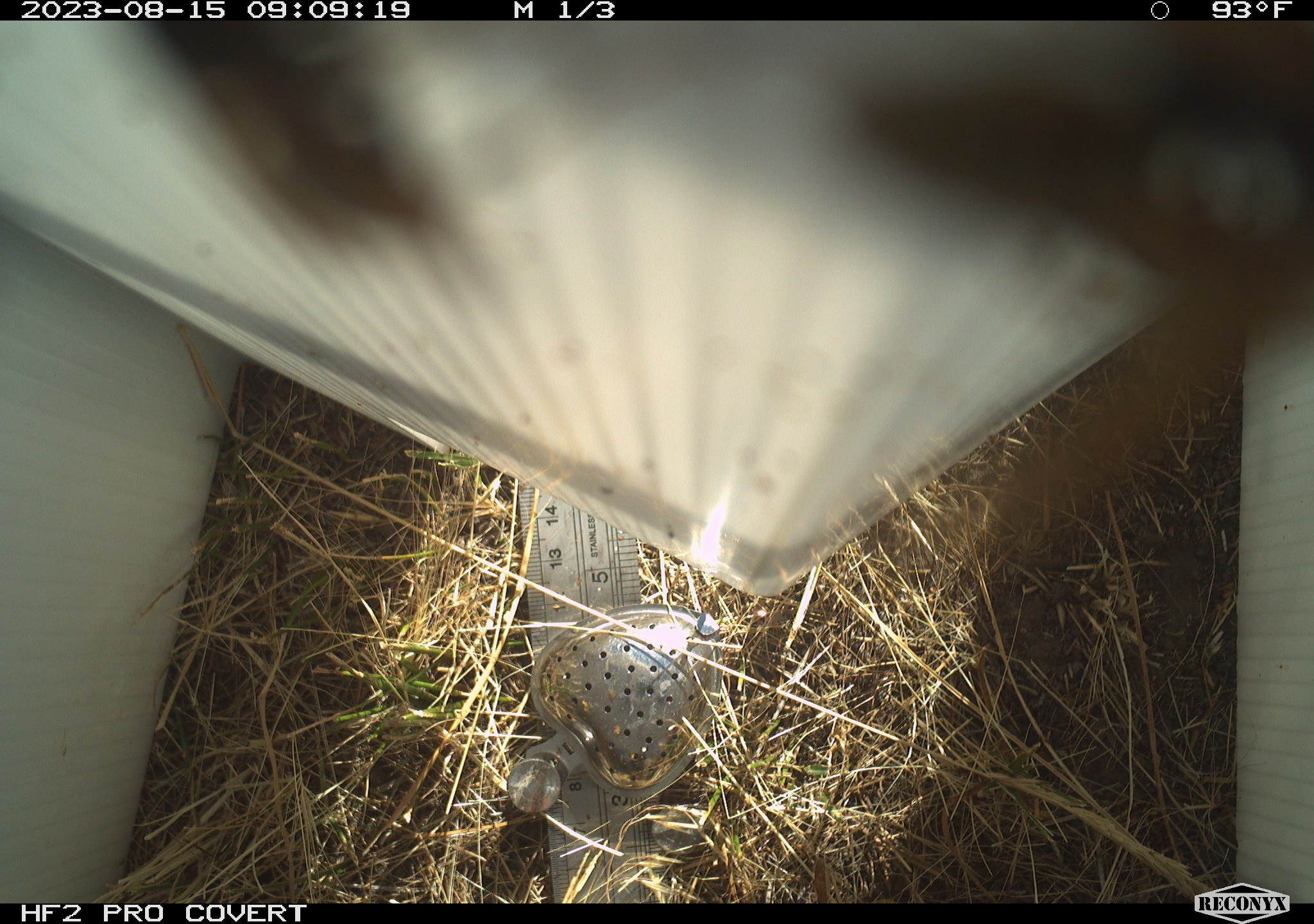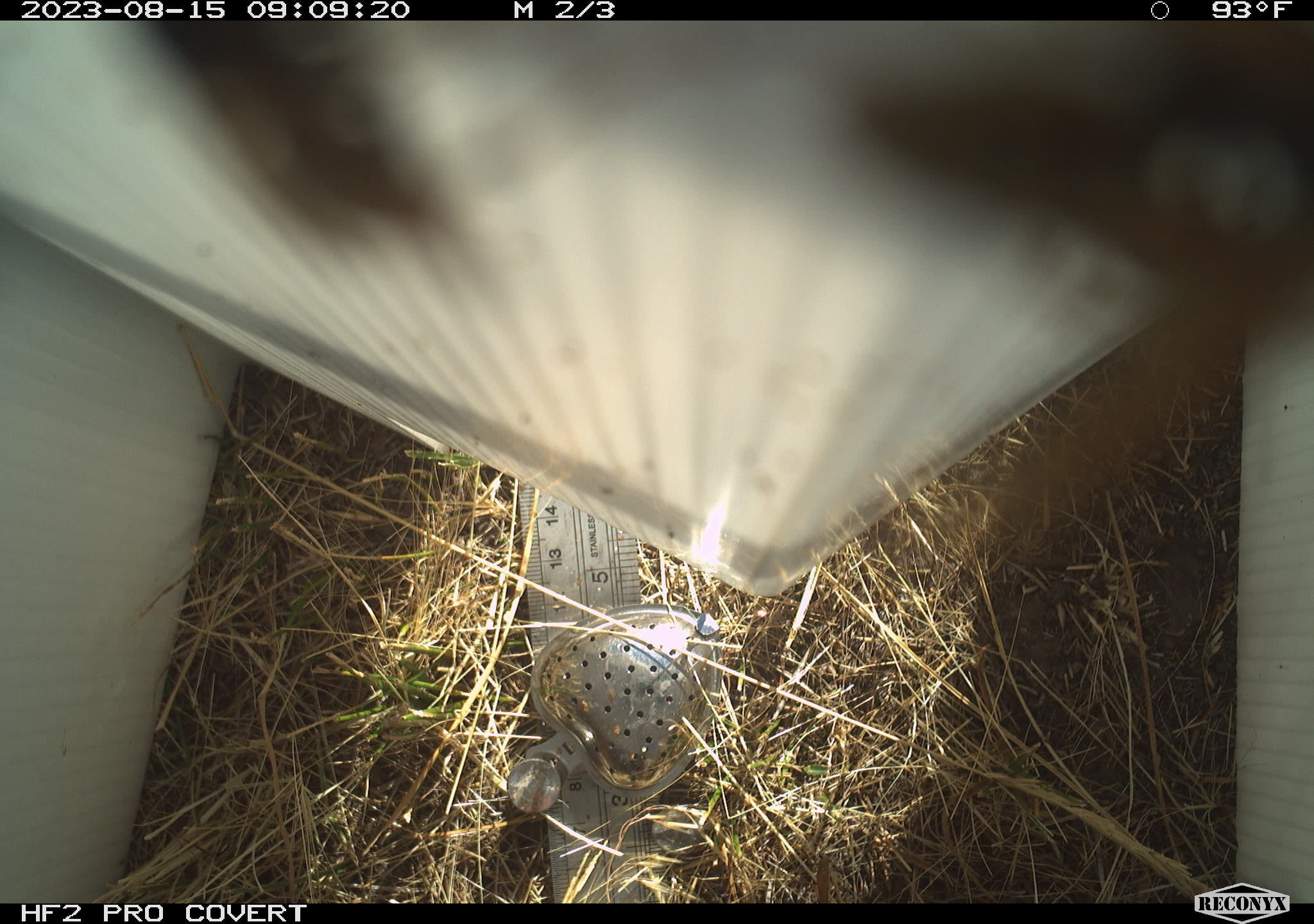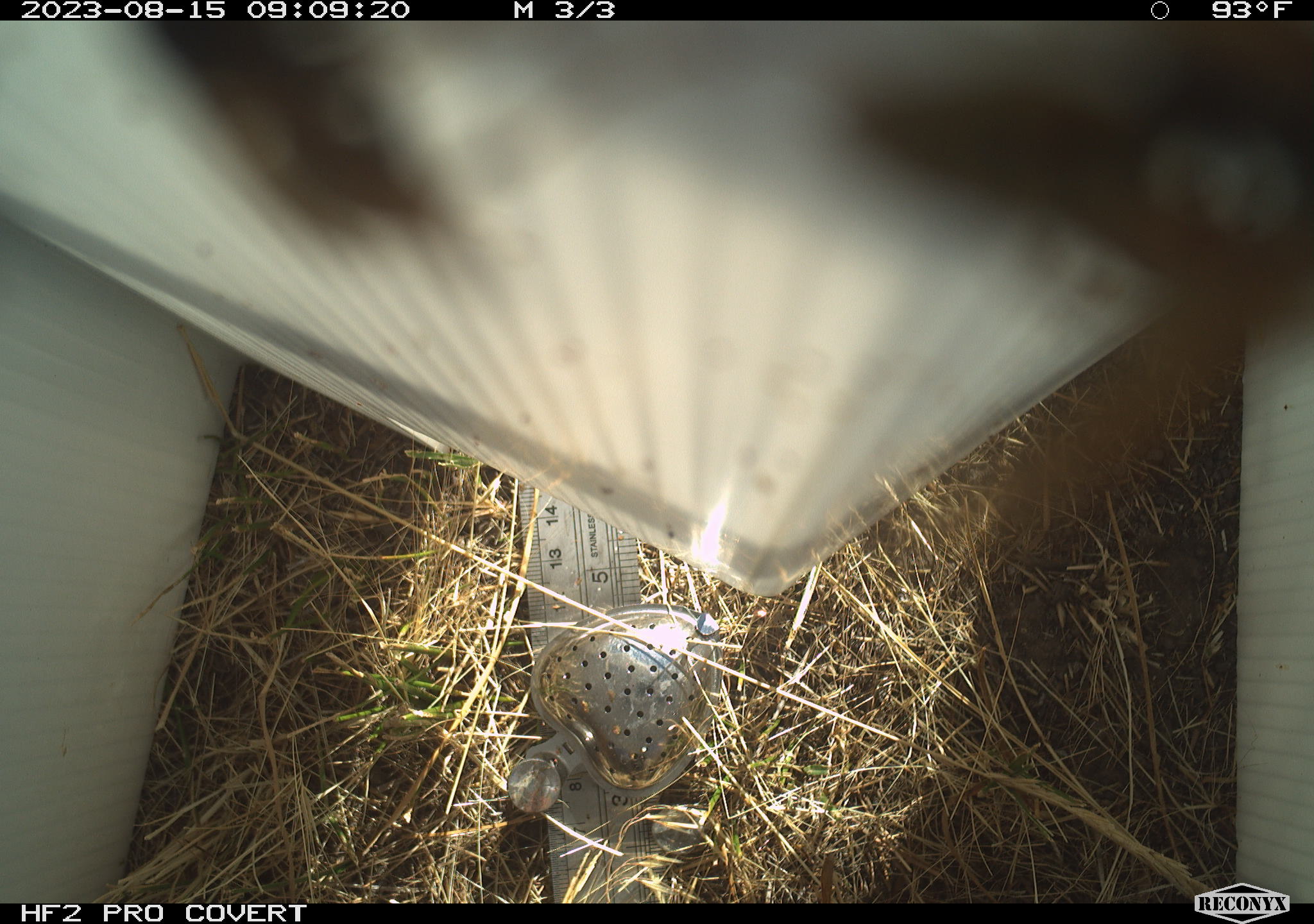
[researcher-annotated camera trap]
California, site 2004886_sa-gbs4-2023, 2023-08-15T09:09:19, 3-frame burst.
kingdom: Animalia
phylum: Arthropoda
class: Insecta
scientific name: Insecta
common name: insect